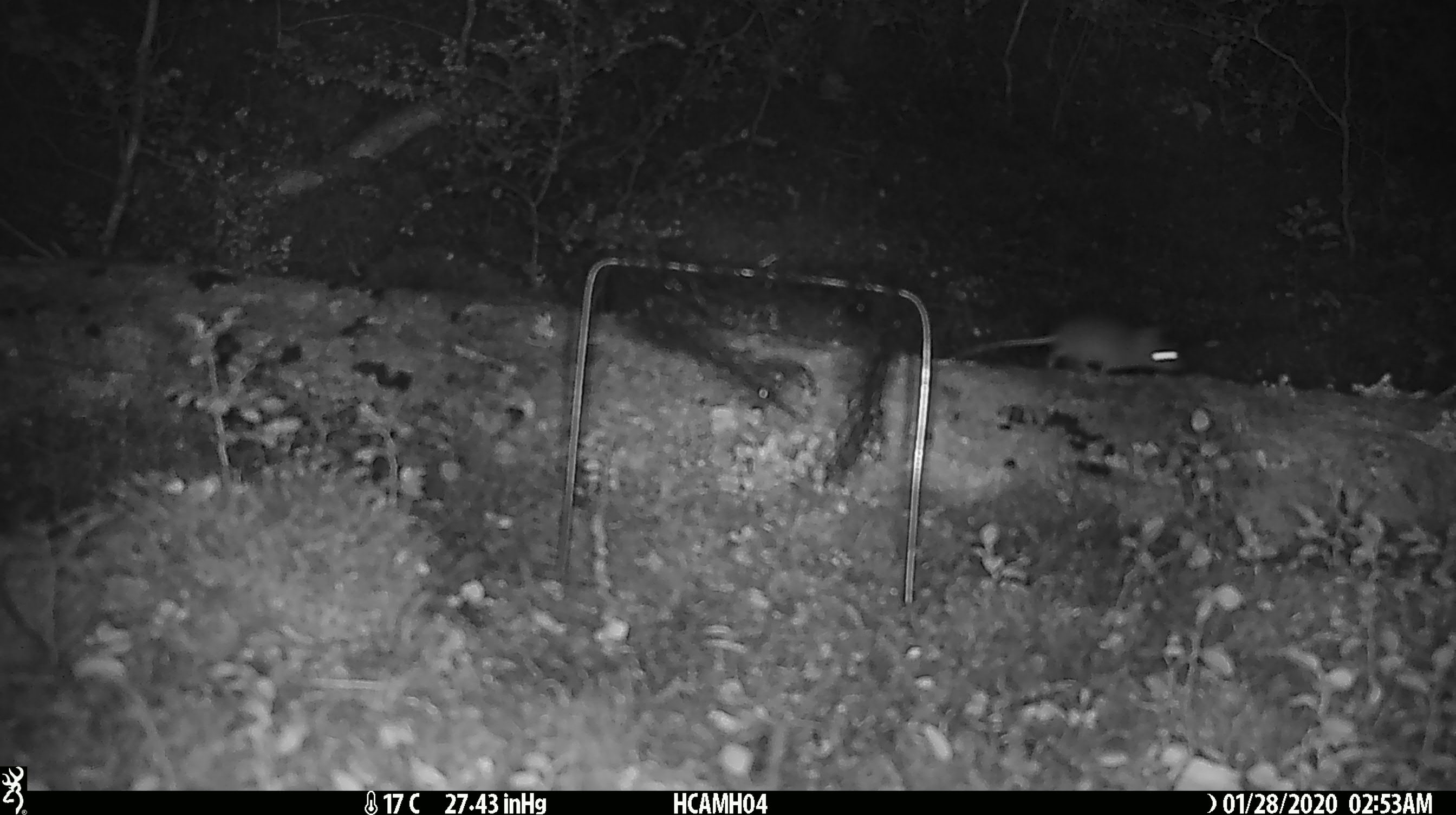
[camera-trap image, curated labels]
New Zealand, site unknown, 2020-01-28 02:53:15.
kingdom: Animalia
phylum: Chordata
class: Mammalia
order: Rodentia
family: Muridae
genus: Mus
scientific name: Mus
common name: mouse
Mouse (Mus).